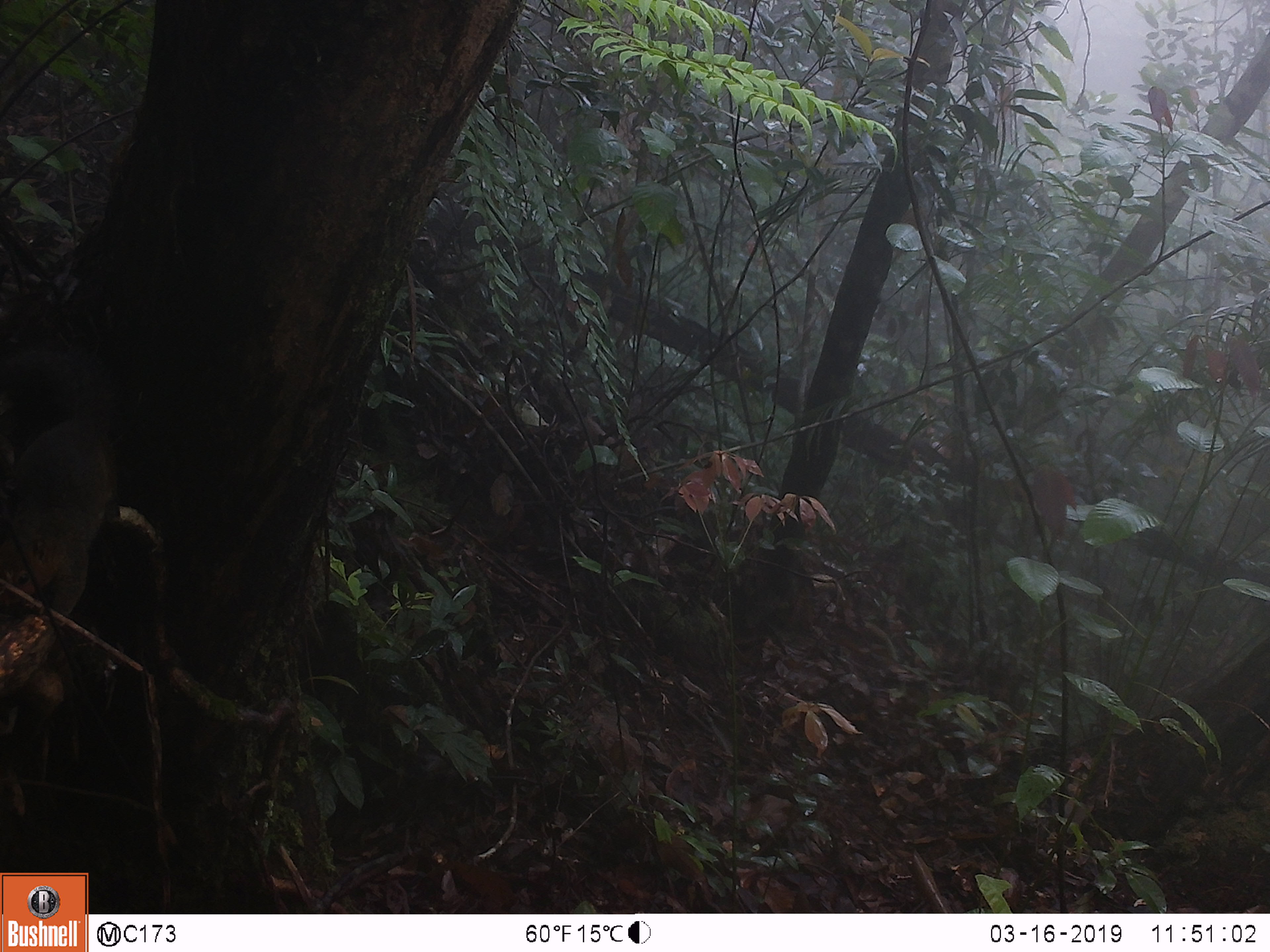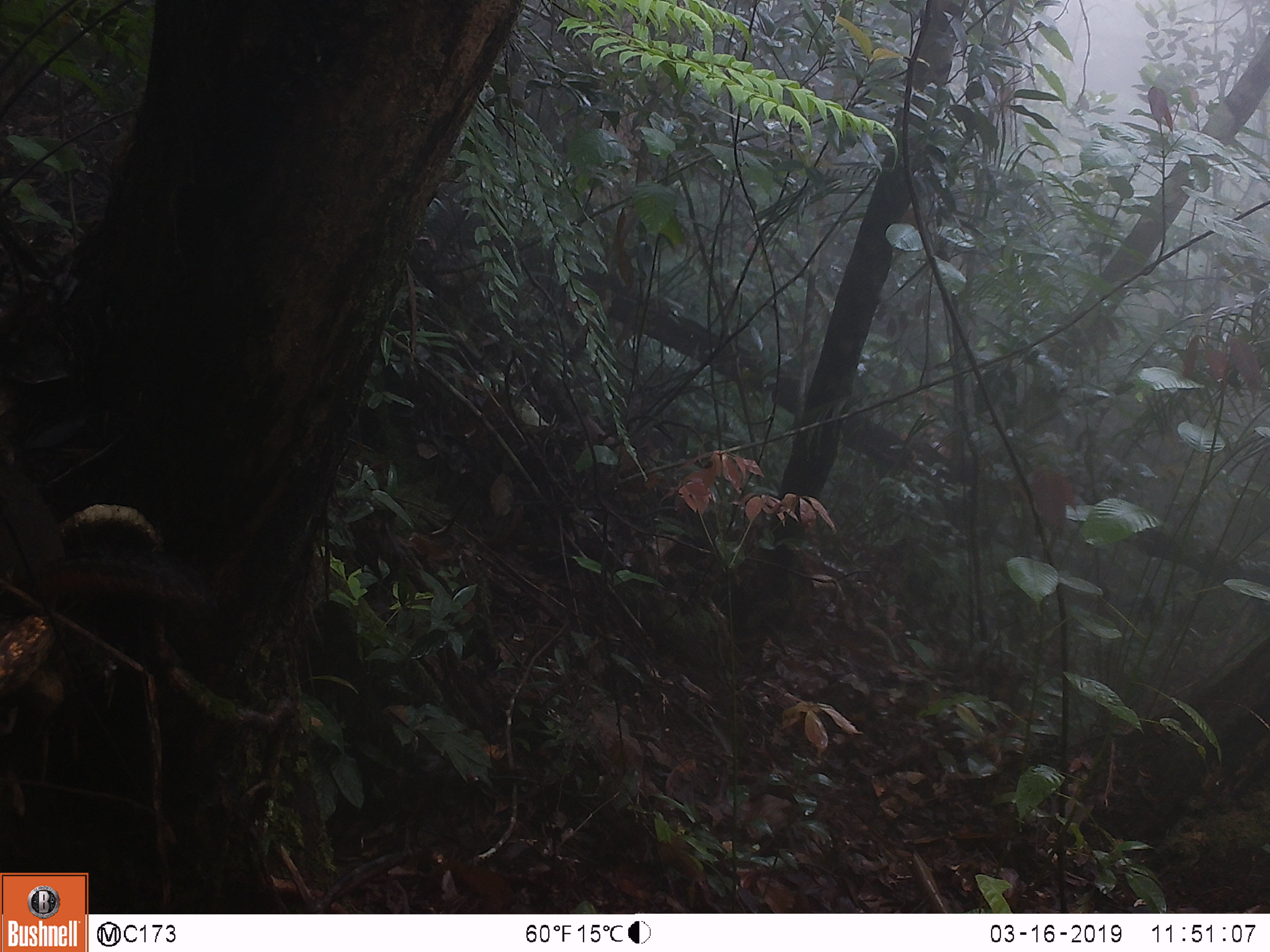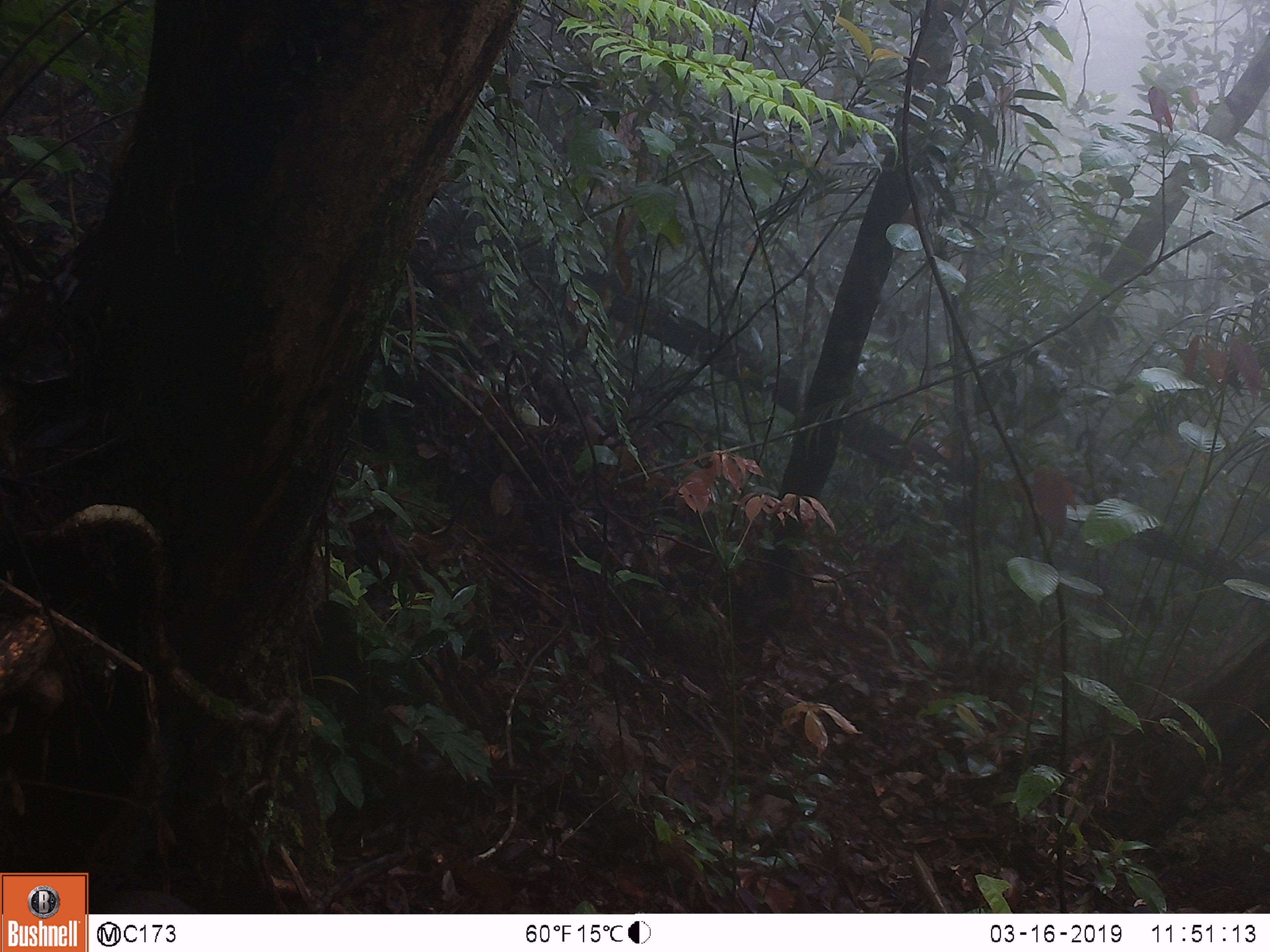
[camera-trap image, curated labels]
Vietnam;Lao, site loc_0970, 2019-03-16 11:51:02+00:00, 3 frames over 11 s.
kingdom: Animalia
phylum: Chordata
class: Mammalia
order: Rodentia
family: Sciuridae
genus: Dremomys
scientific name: Dremomys rufigenis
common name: red-cheeked squirrel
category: red cheeked squirrel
Red cheeked squirrel (red-cheeked squirrel) (Dremomys rufigenis). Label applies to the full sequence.